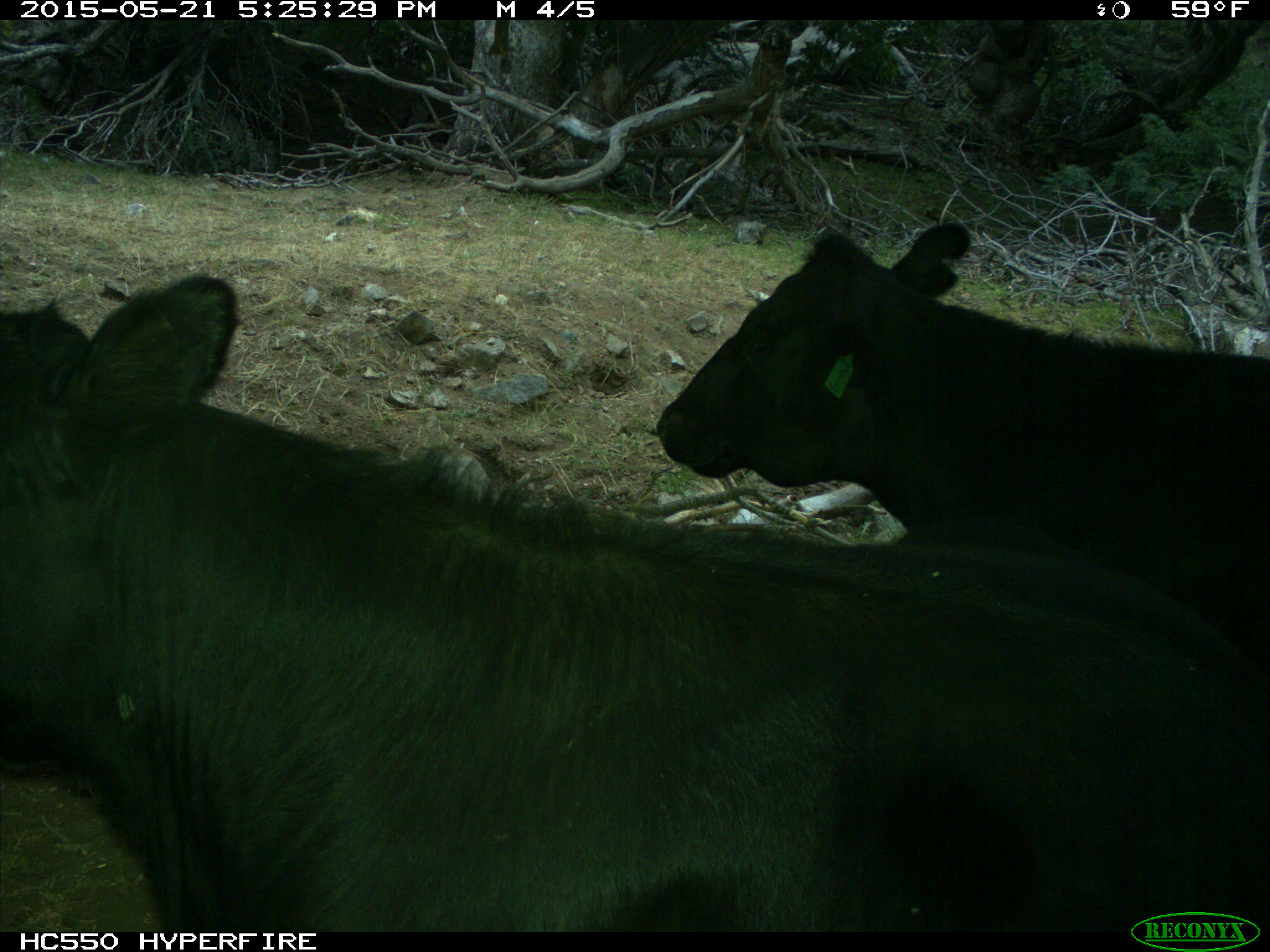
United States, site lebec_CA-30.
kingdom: Animalia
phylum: Chordata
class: Mammalia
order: Artiodactyla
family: Bovidae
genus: Bos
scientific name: Bos taurus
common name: domestic cow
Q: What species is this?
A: Bos taurus (domestic cow).